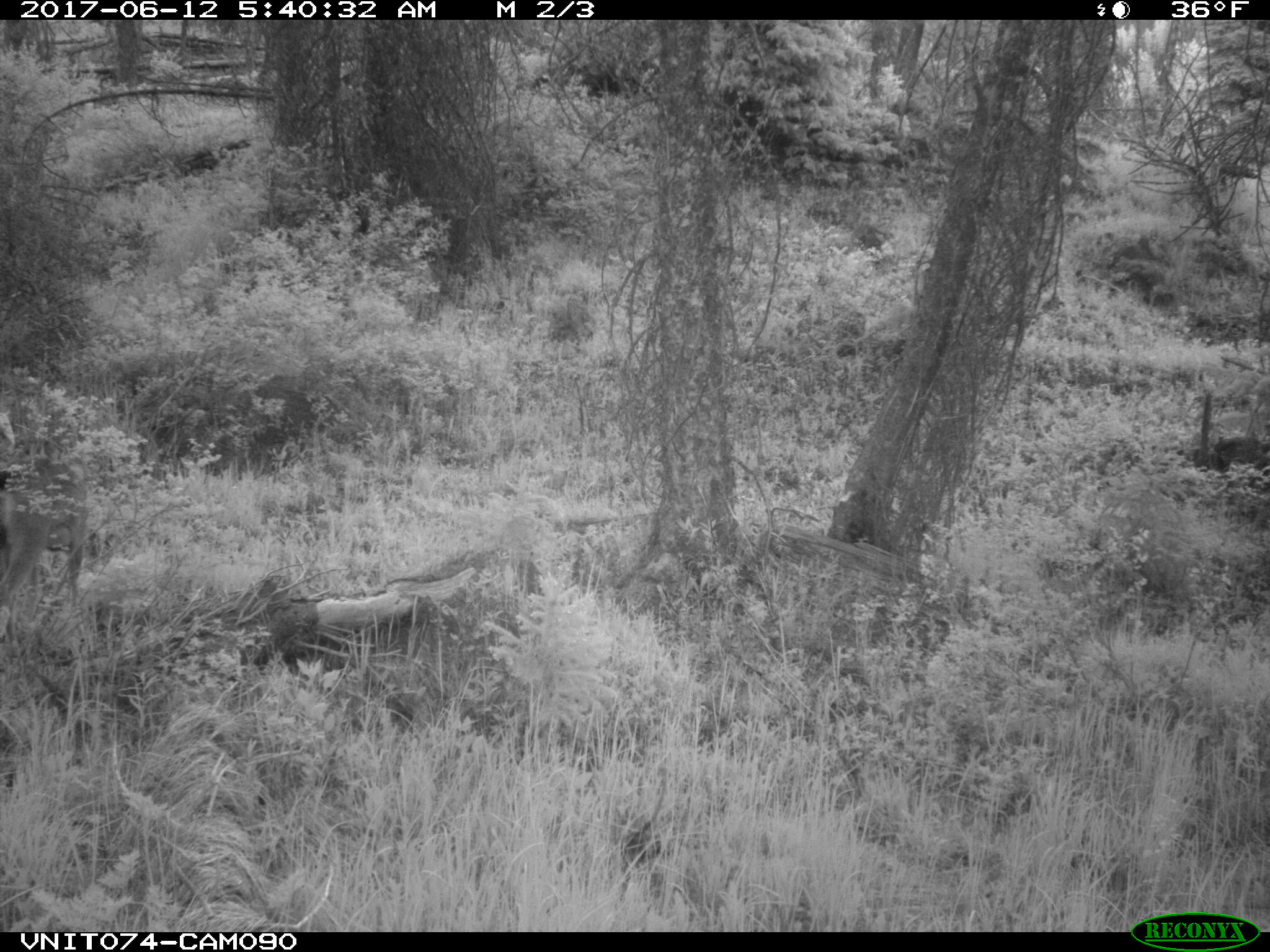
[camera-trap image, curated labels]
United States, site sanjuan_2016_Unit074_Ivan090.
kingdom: Animalia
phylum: Chordata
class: Mammalia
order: Artiodactyla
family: Cervidae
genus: Odocoileus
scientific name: Odocoileus hemionus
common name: mule deer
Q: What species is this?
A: Odocoileus hemionus (mule deer).